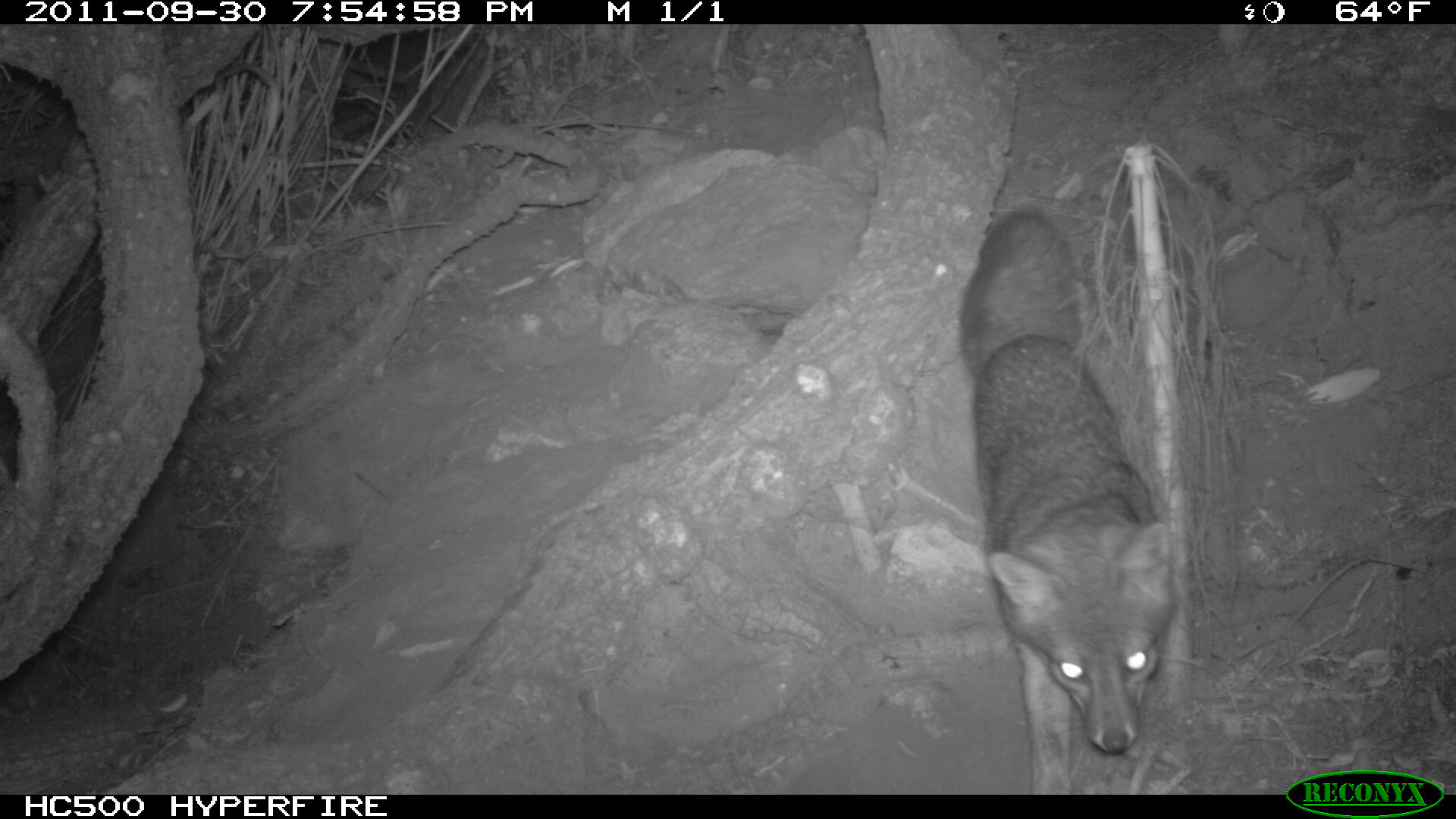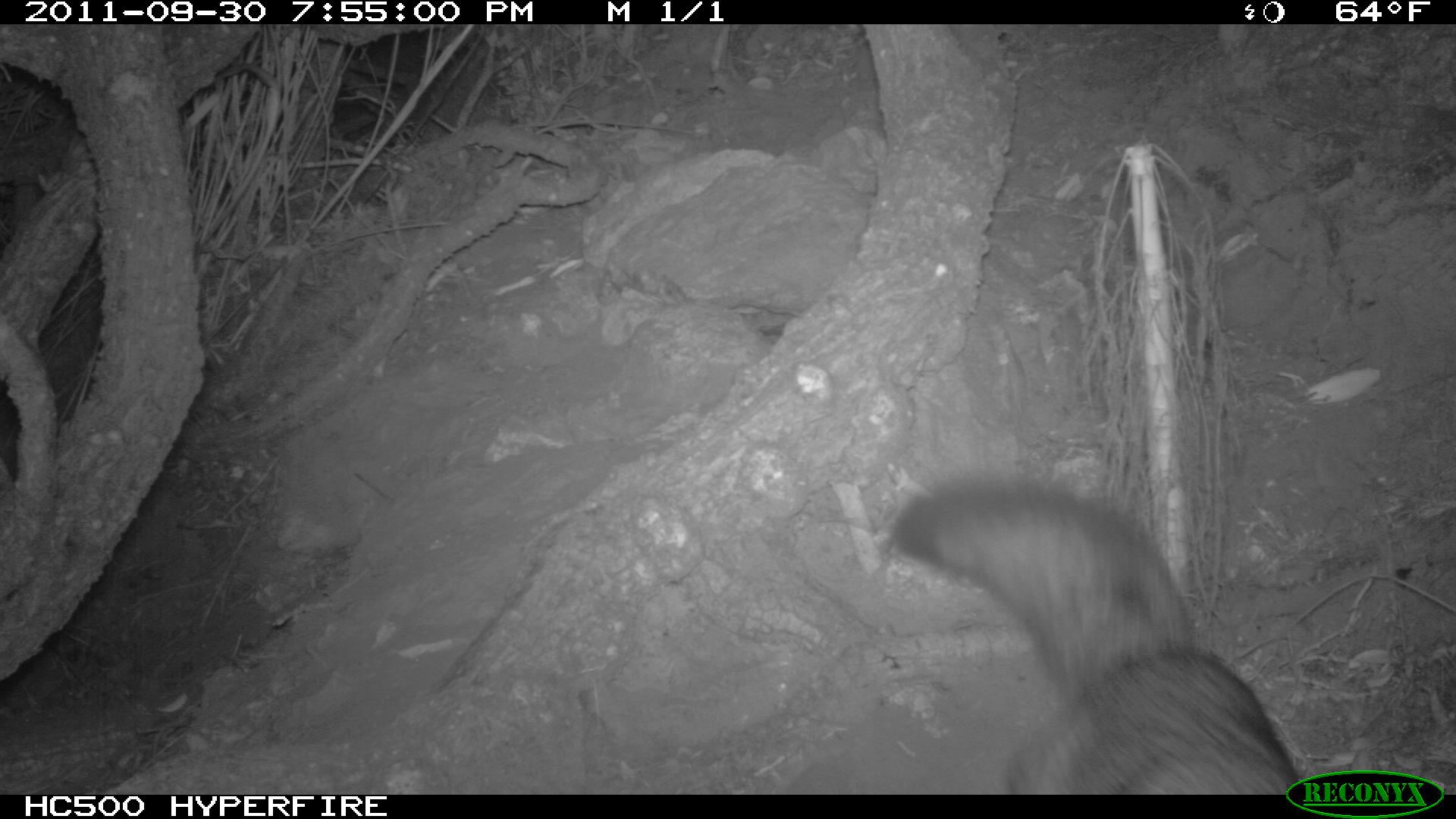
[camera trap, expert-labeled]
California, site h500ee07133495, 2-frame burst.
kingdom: Animalia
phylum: Chordata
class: Mammalia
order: Carnivora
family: Canidae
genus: Urocyon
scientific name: Urocyon littoralis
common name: island fox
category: fox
Fox (island fox) (Urocyon littoralis).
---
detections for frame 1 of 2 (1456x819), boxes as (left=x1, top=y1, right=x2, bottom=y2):
fox: (left=959, top=206, right=1179, bottom=794)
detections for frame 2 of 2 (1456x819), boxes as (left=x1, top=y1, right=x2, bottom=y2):
fox: (left=890, top=469, right=1298, bottom=792)